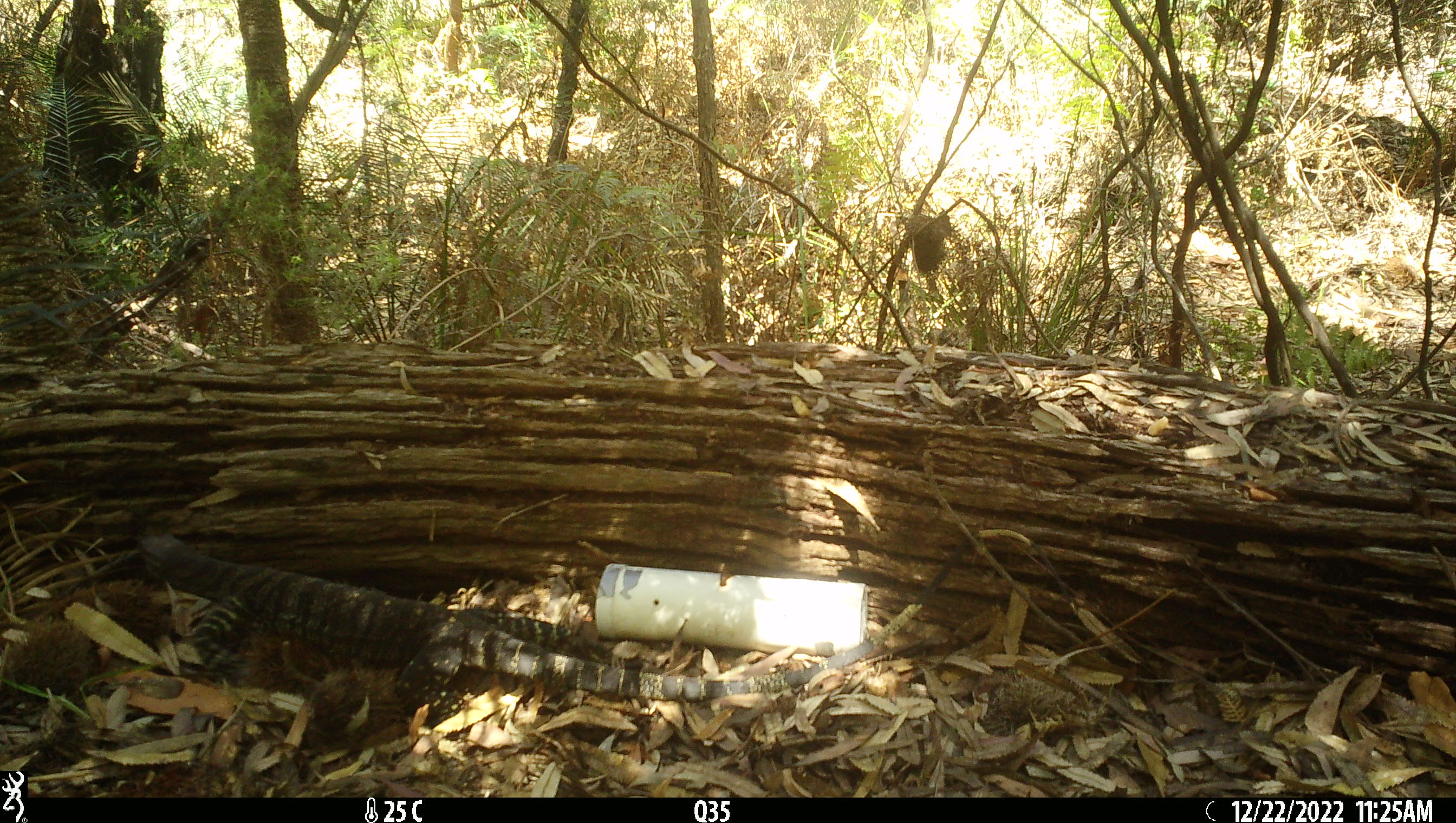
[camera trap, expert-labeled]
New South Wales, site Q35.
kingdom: Animalia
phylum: Chordata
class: Reptilia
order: Squamata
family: Varanidae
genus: Varanus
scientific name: Varanus varius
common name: lace monitor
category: goanna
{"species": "goanna (lace monitor) (Varanus varius)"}